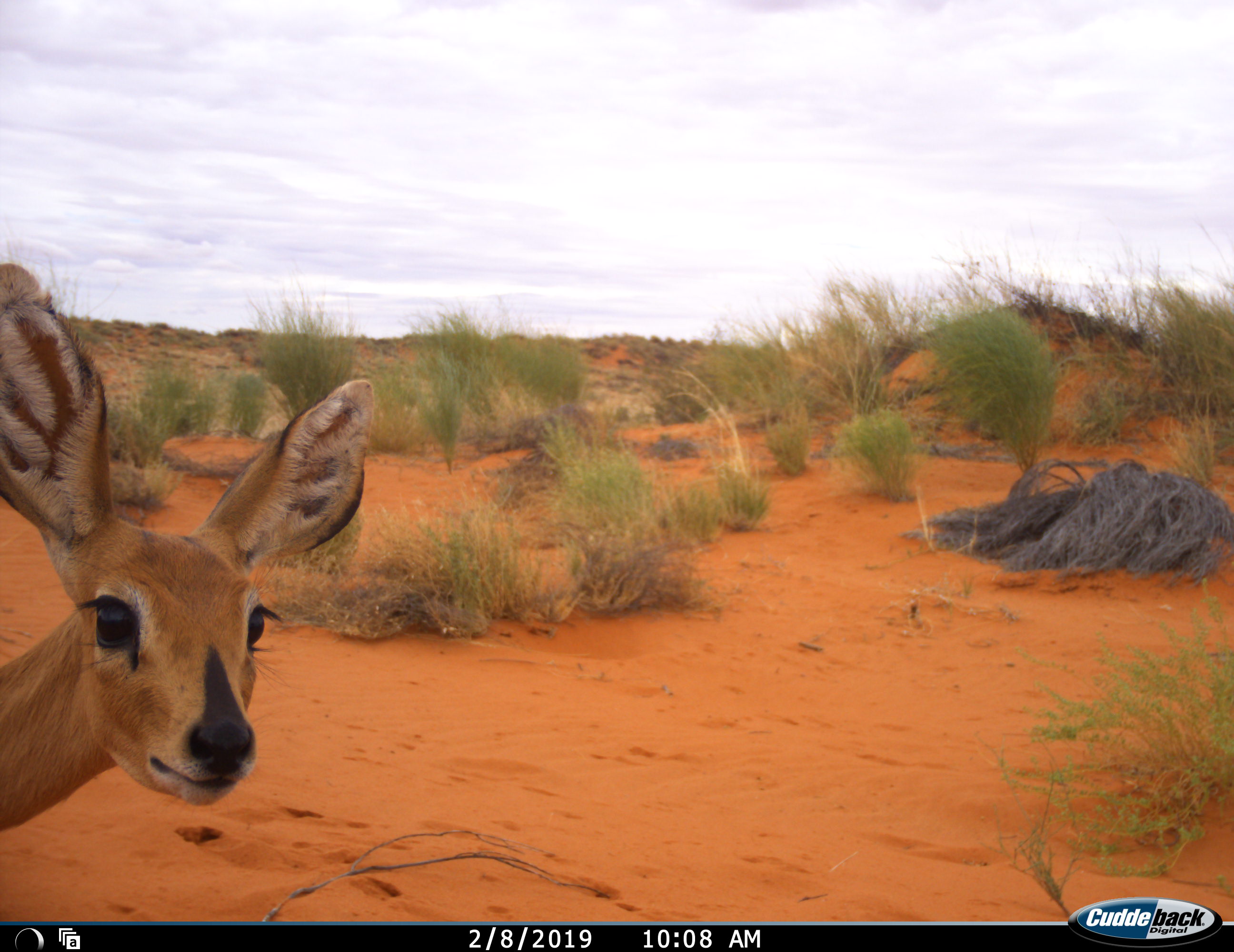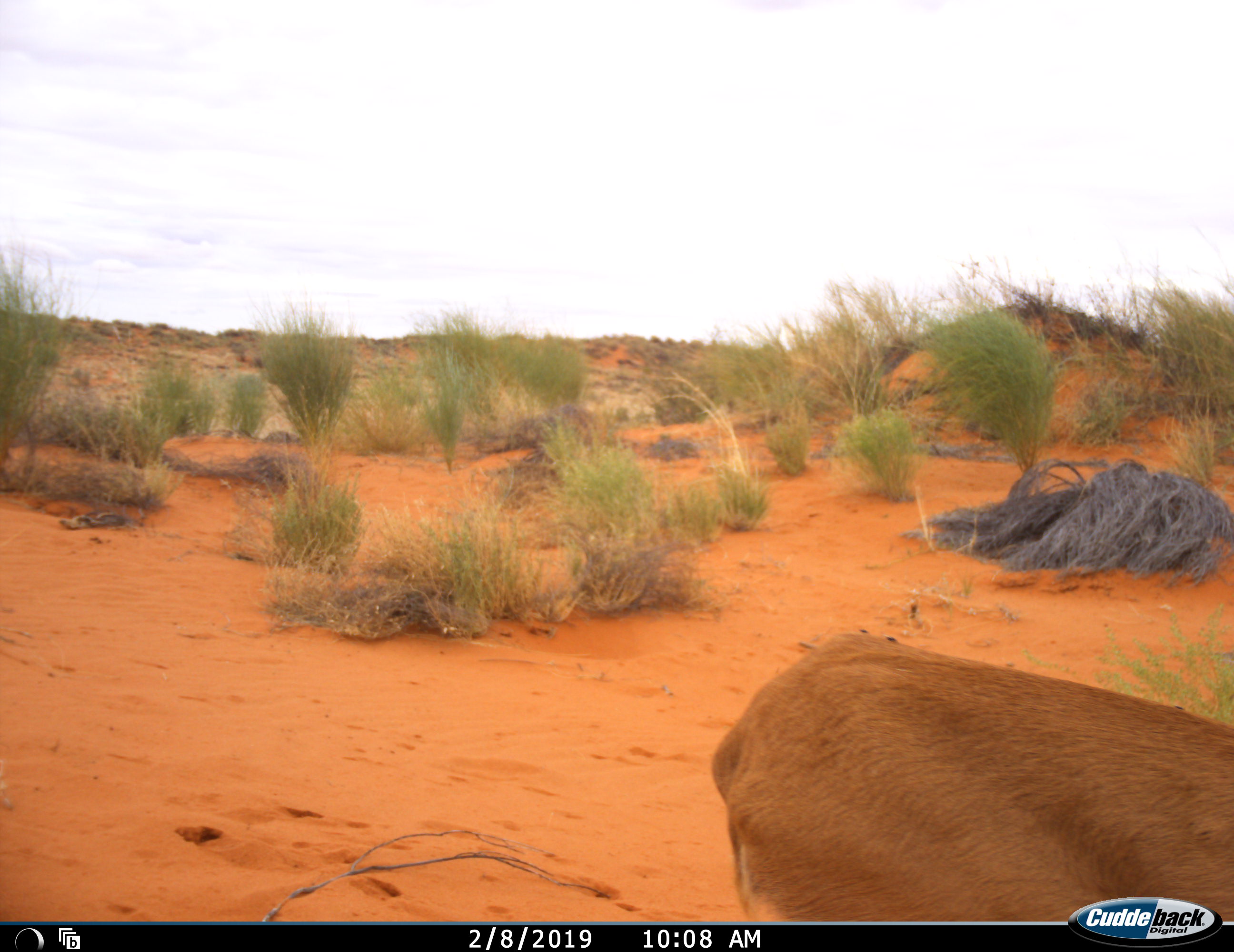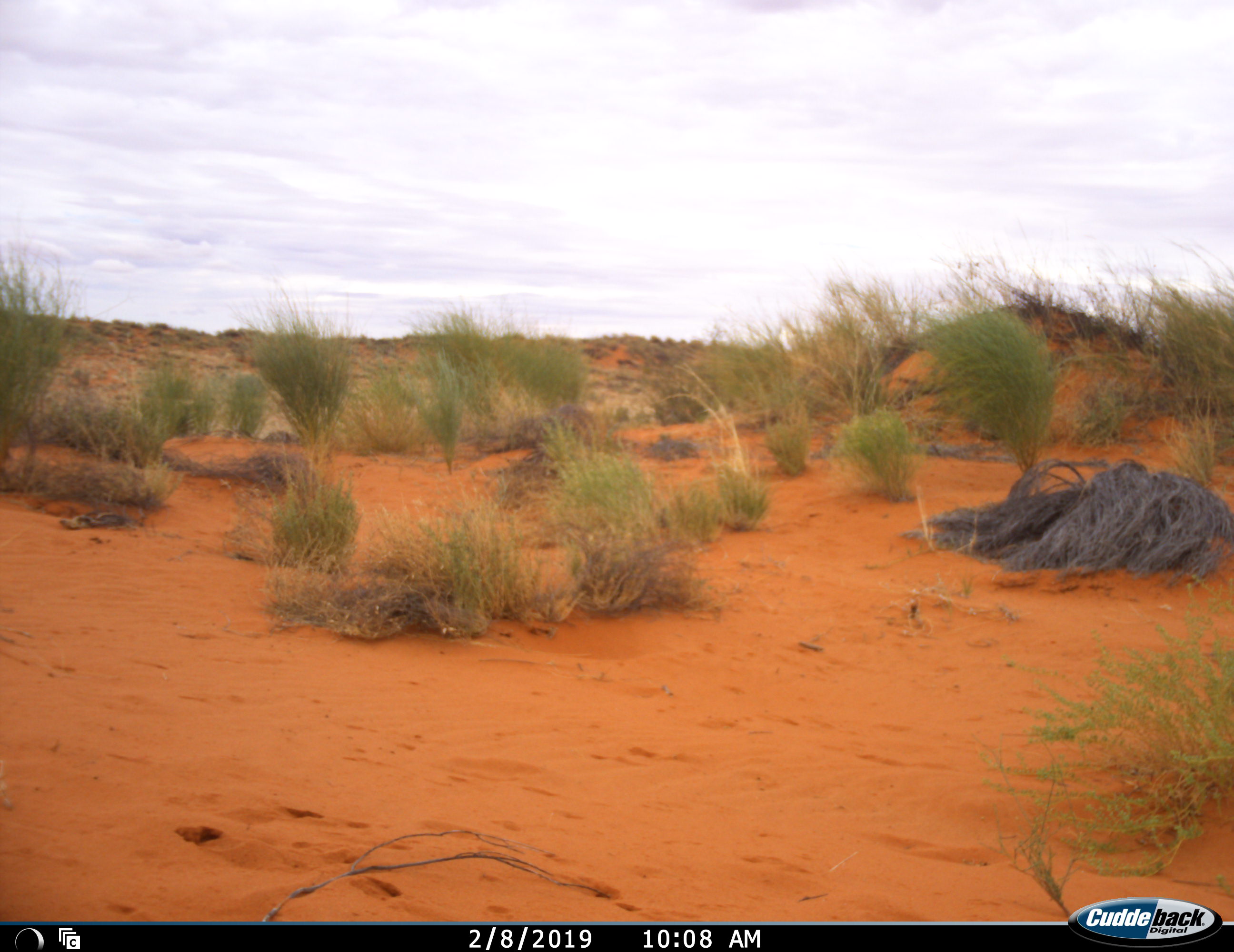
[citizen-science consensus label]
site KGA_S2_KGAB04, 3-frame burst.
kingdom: Animalia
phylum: Chordata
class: Mammalia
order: Artiodactyla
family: Bovidae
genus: Raphicerus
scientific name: Raphicerus campestris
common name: steenbok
Steenbok (Raphicerus campestris), count 1. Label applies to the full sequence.